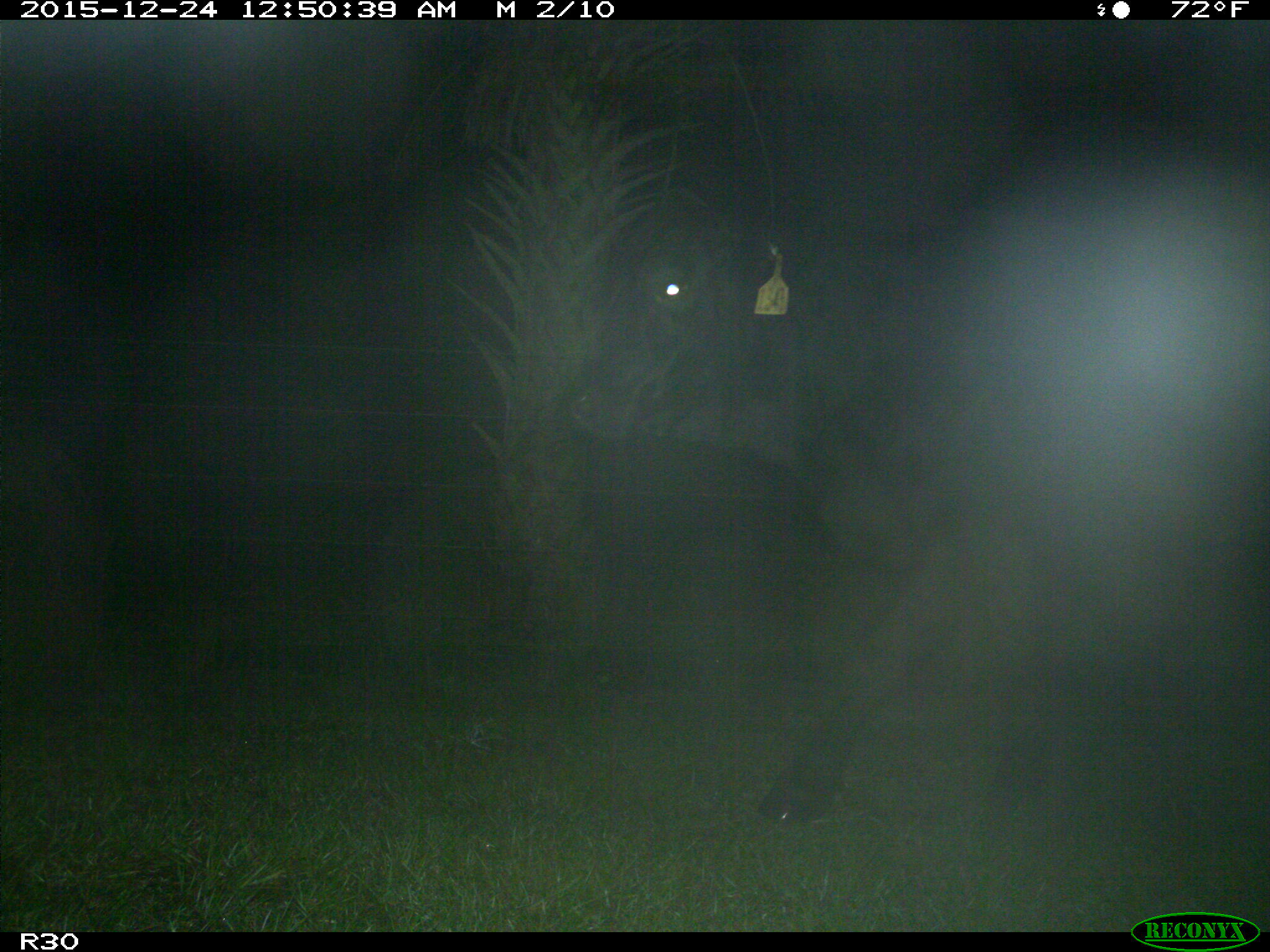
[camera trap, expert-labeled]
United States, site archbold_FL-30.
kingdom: Animalia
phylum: Chordata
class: Mammalia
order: Artiodactyla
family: Bovidae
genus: Bos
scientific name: Bos taurus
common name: domestic cow